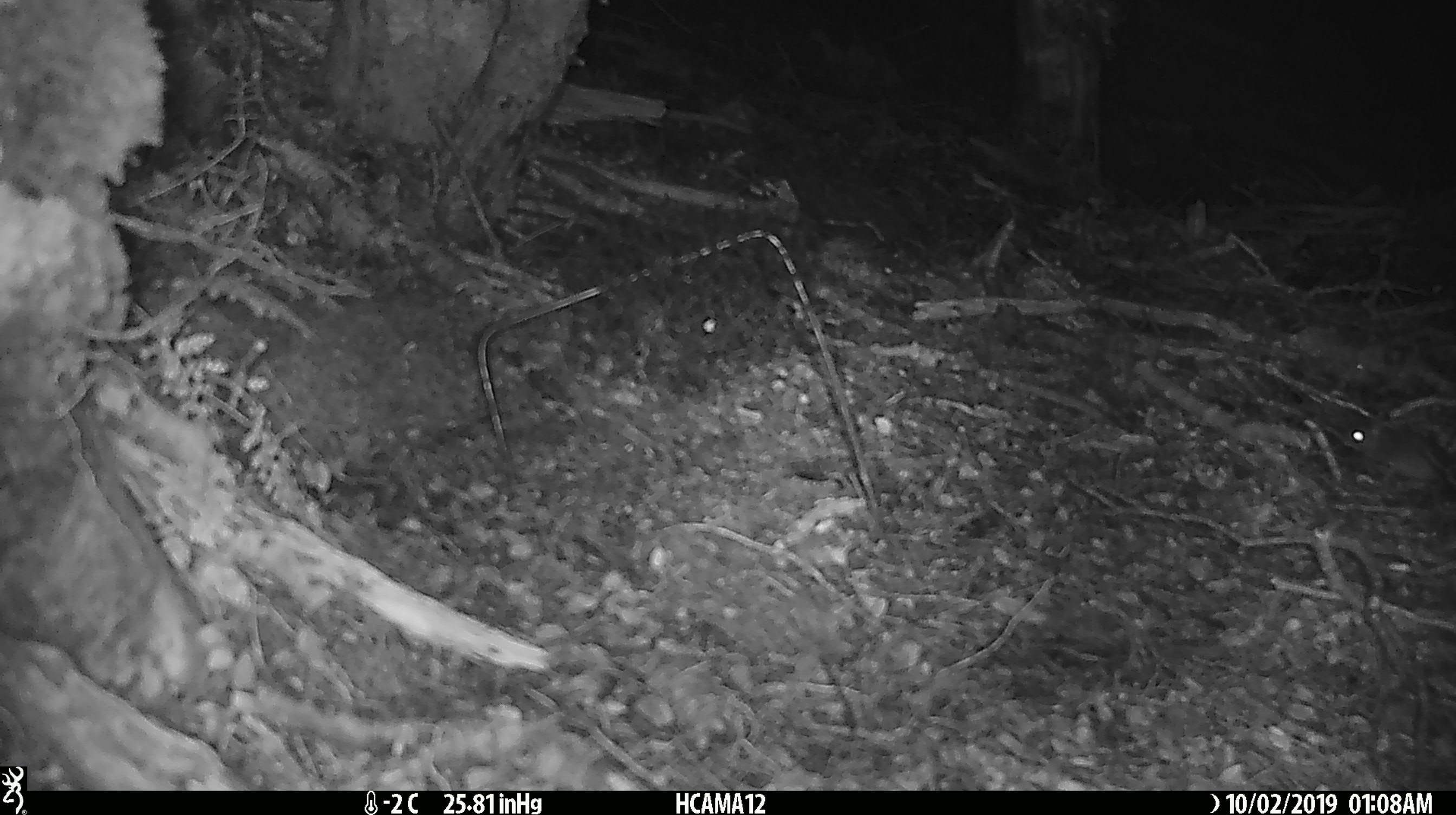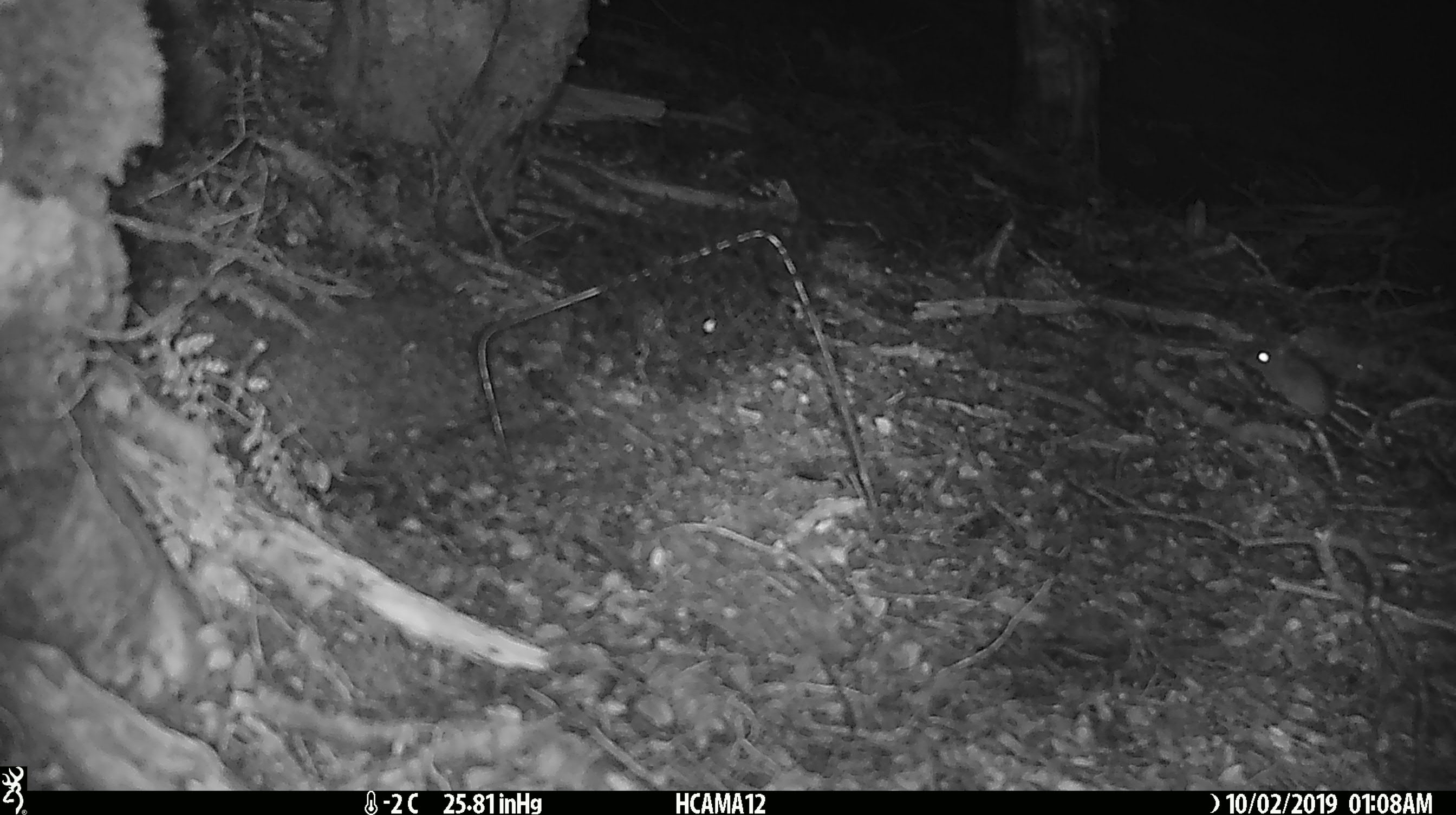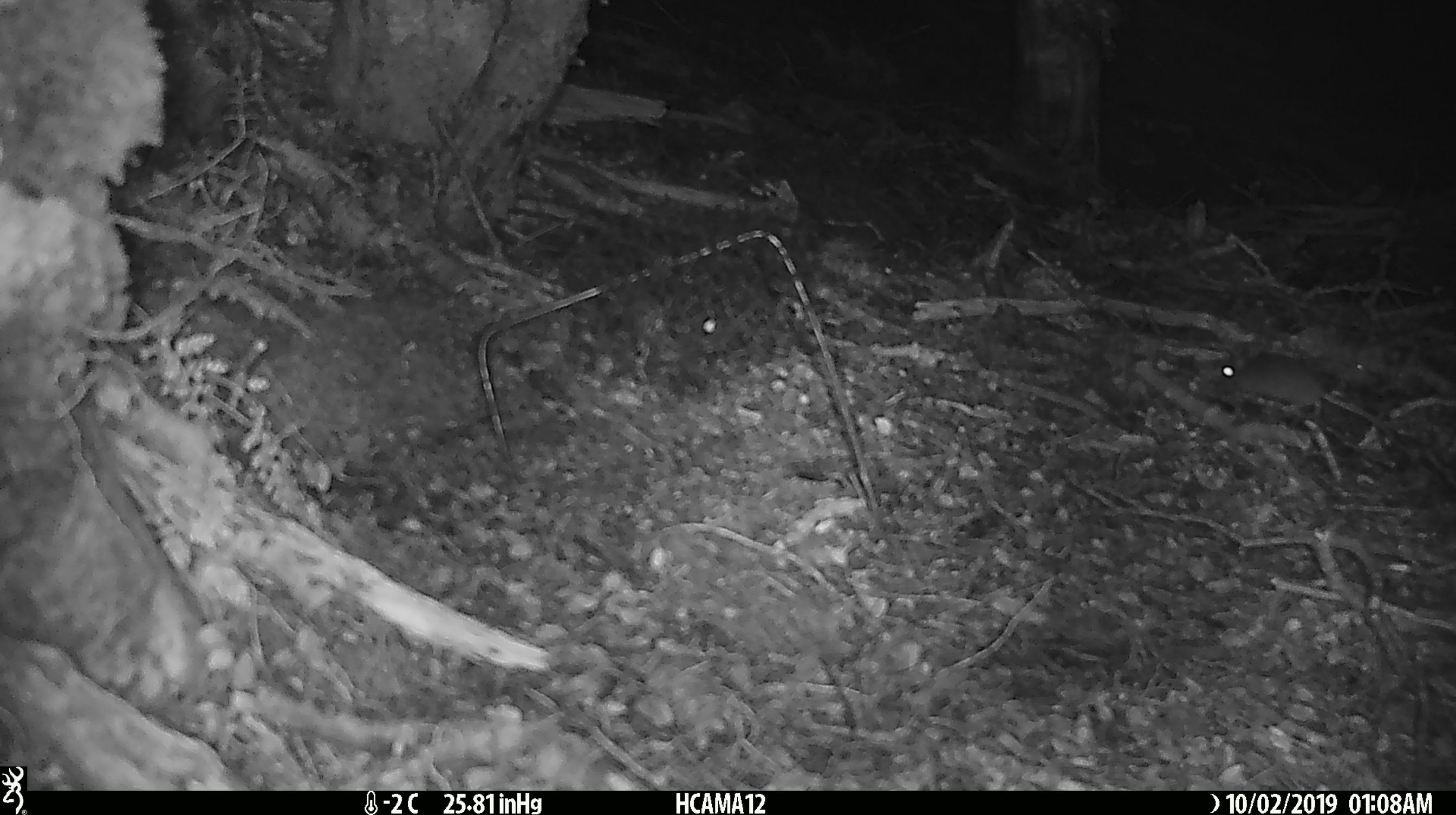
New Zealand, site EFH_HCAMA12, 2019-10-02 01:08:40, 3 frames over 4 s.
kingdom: Animalia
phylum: Chordata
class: Mammalia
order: Rodentia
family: Muridae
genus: Mus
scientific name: Mus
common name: mouse